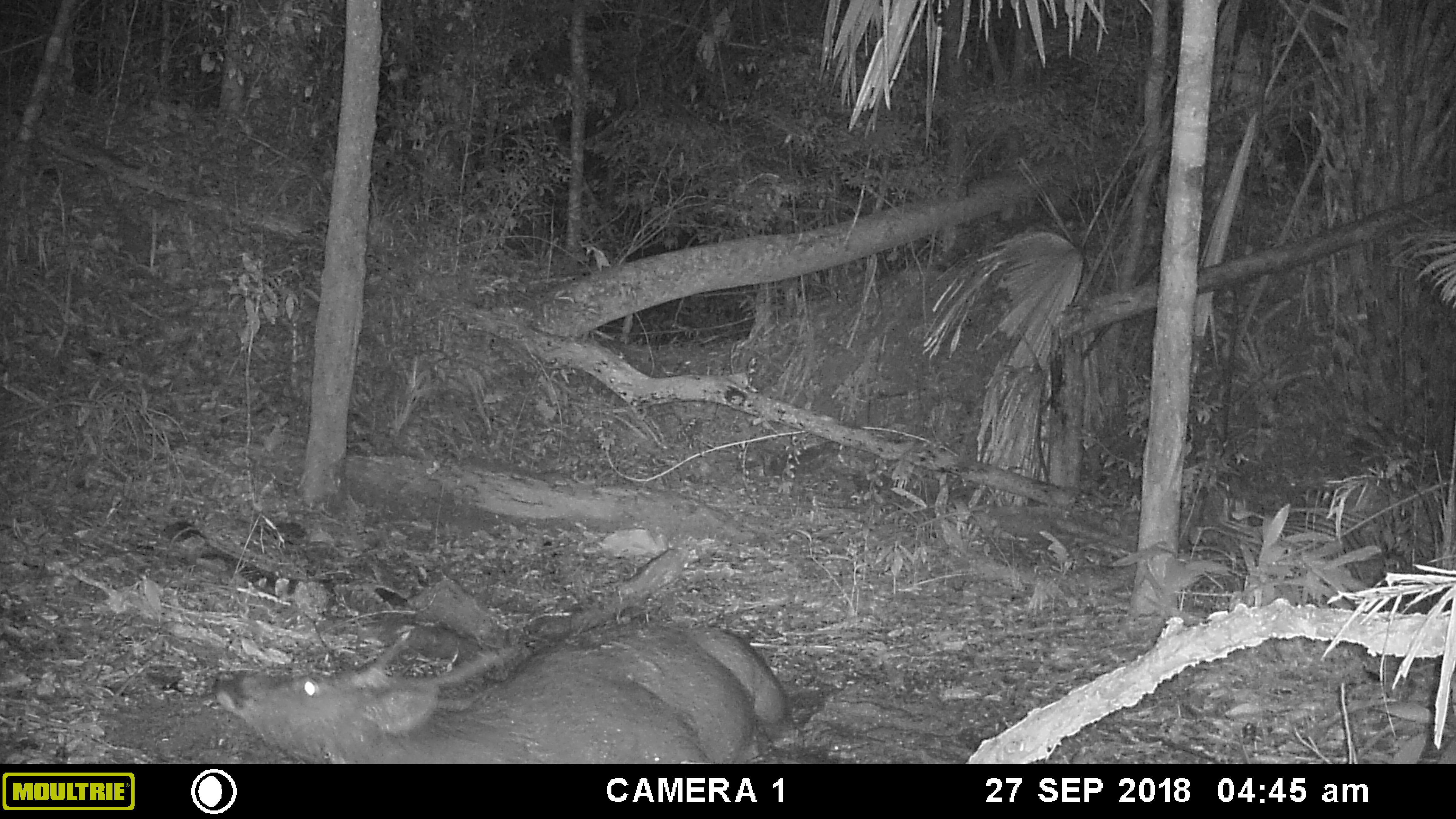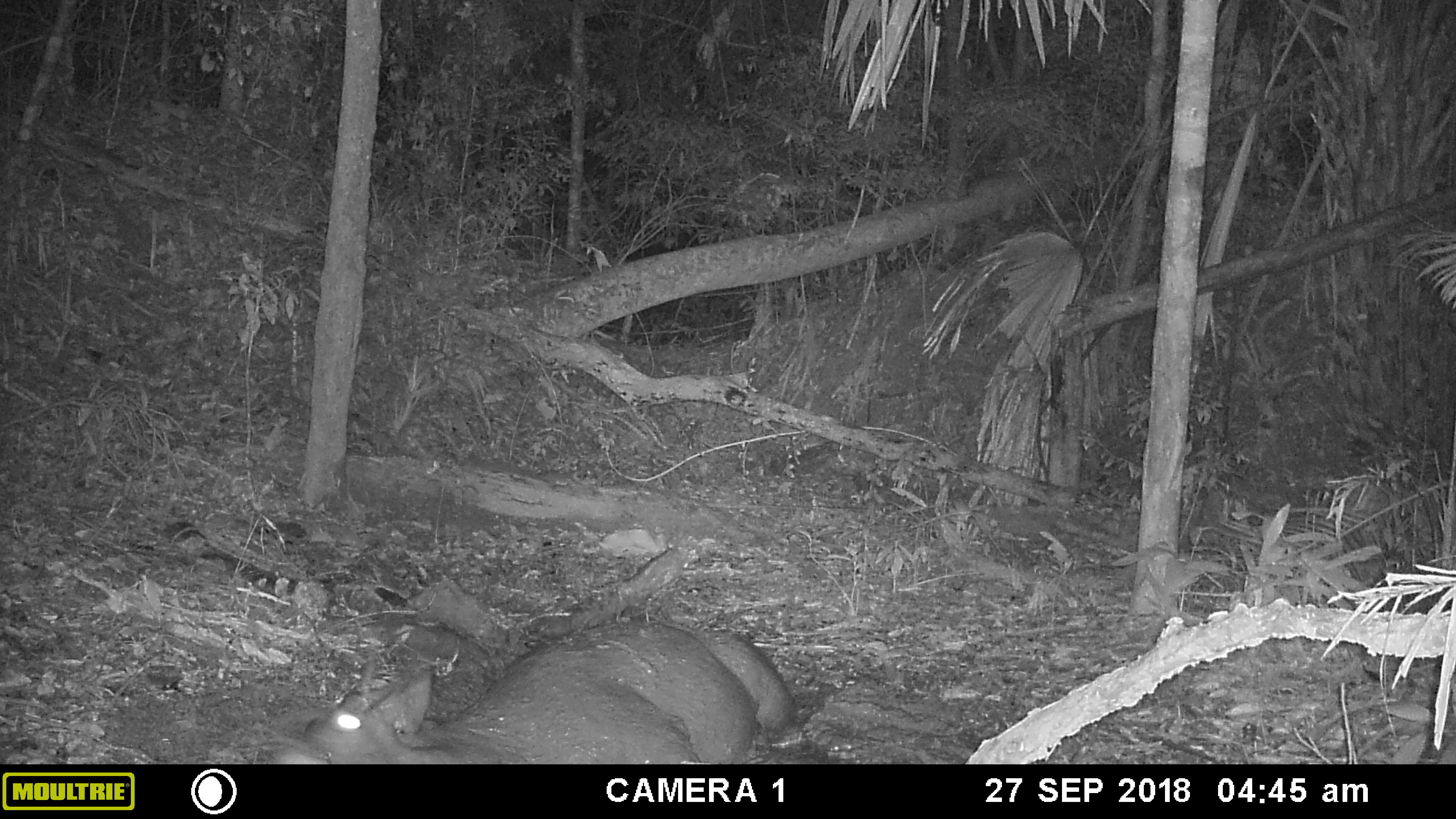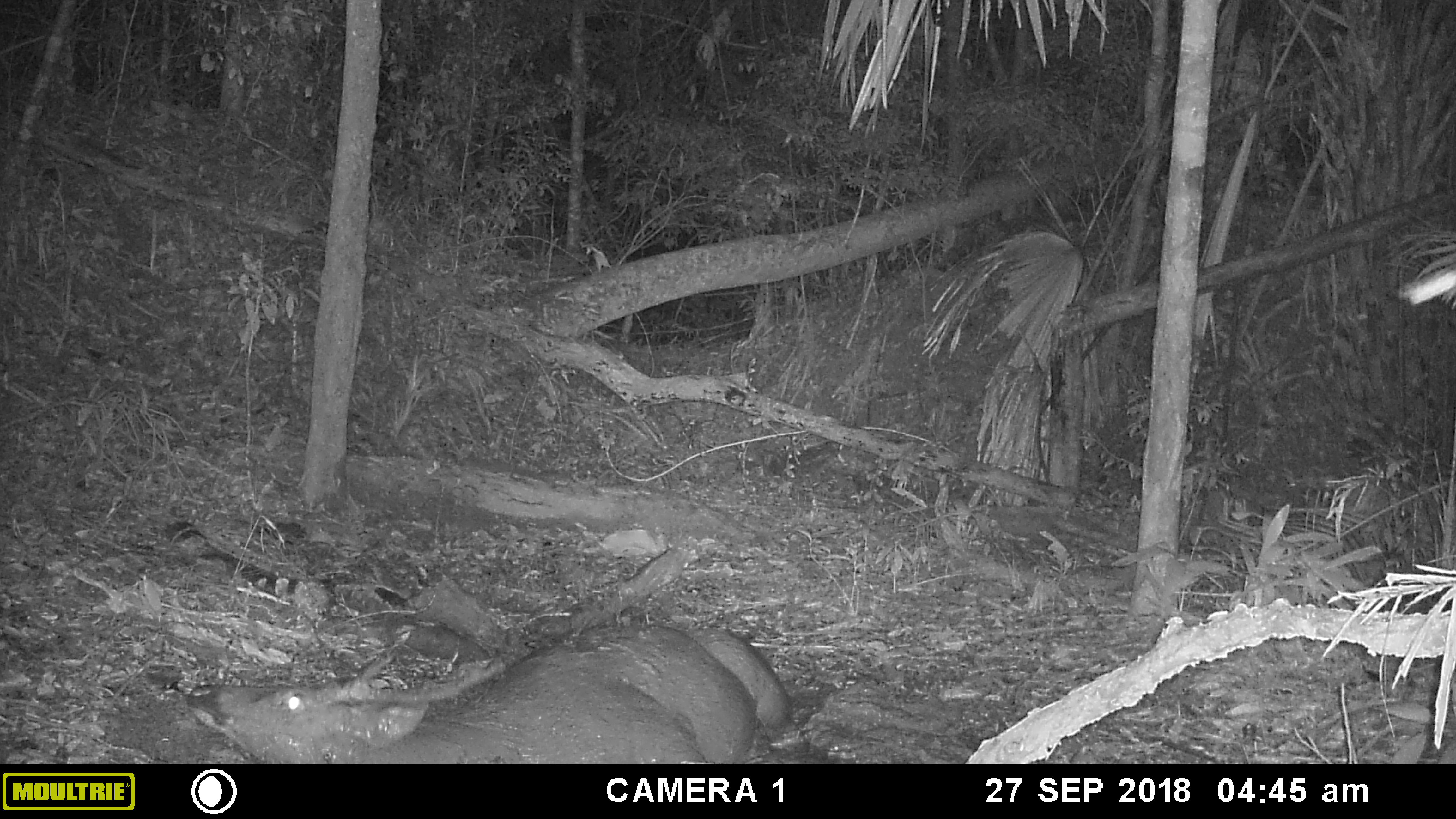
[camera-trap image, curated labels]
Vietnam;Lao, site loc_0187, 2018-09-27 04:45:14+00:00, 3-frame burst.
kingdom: Animalia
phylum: Chordata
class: Mammalia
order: Artiodactyla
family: Cervidae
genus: Rusa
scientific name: Rusa unicolor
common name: sambar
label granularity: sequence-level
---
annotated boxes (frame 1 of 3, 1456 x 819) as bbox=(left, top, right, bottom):
sambar: bbox=(213, 623, 784, 764)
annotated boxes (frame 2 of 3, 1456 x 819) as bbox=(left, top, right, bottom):
sambar: bbox=(268, 616, 790, 764)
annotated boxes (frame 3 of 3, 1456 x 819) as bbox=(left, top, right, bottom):
sambar: bbox=(187, 619, 796, 764)